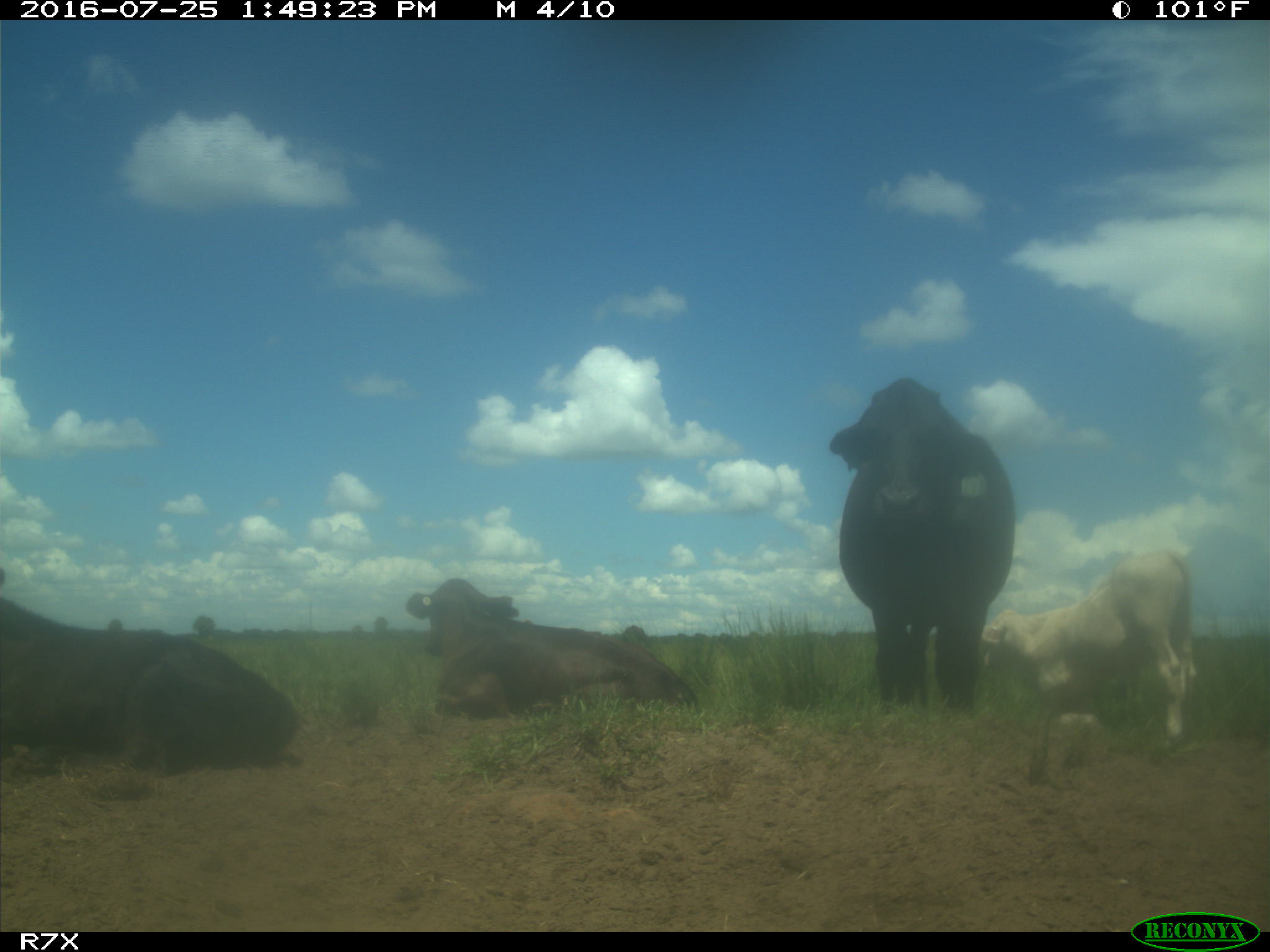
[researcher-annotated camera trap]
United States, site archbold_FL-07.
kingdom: Animalia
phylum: Chordata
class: Mammalia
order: Artiodactyla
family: Bovidae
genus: Bos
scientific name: Bos taurus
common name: domestic cow